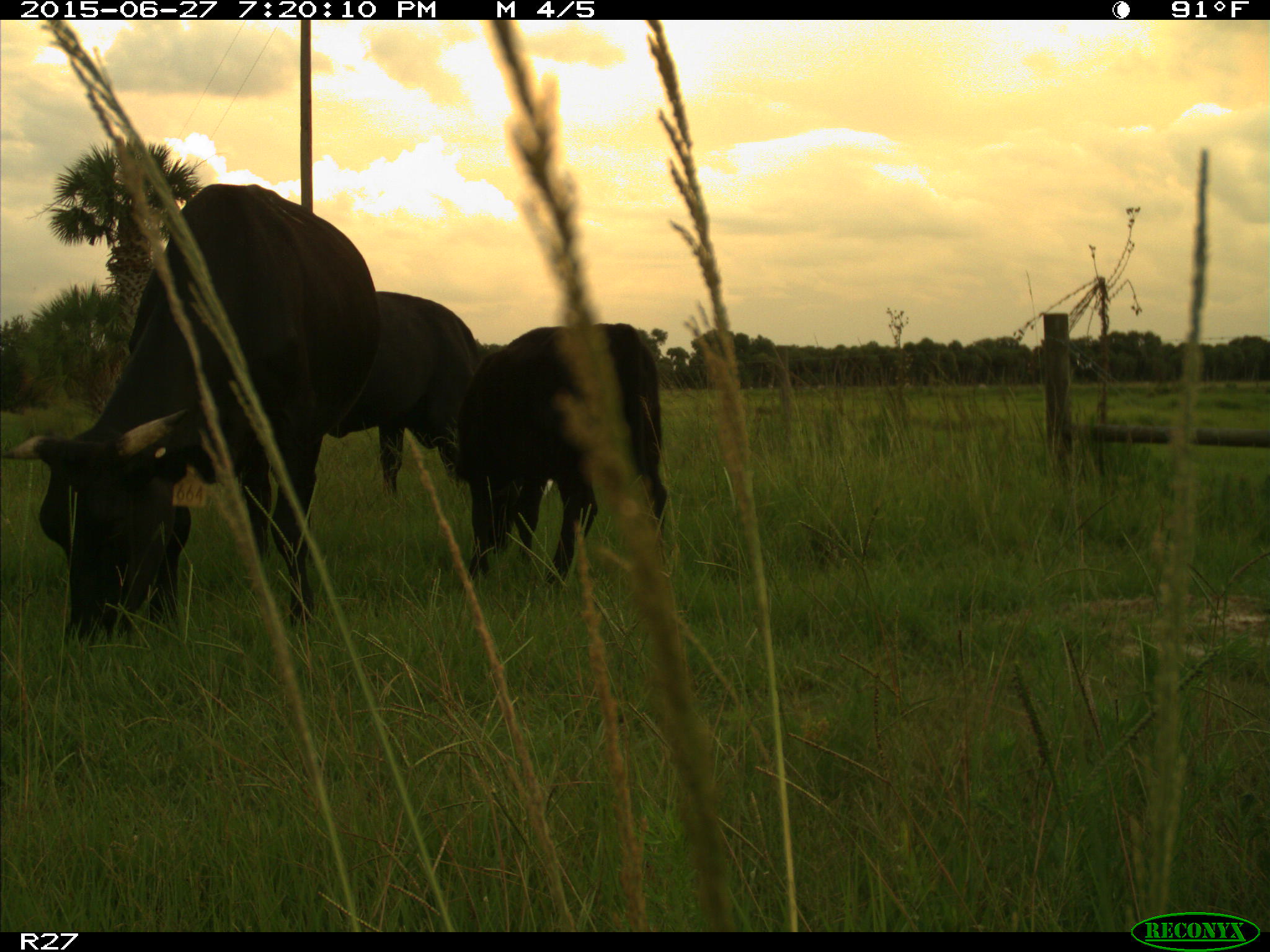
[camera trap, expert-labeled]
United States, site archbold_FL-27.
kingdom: Animalia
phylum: Chordata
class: Mammalia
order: Artiodactyla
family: Bovidae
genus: Bos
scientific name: Bos taurus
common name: domestic cow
Bos taurus (domestic cow).